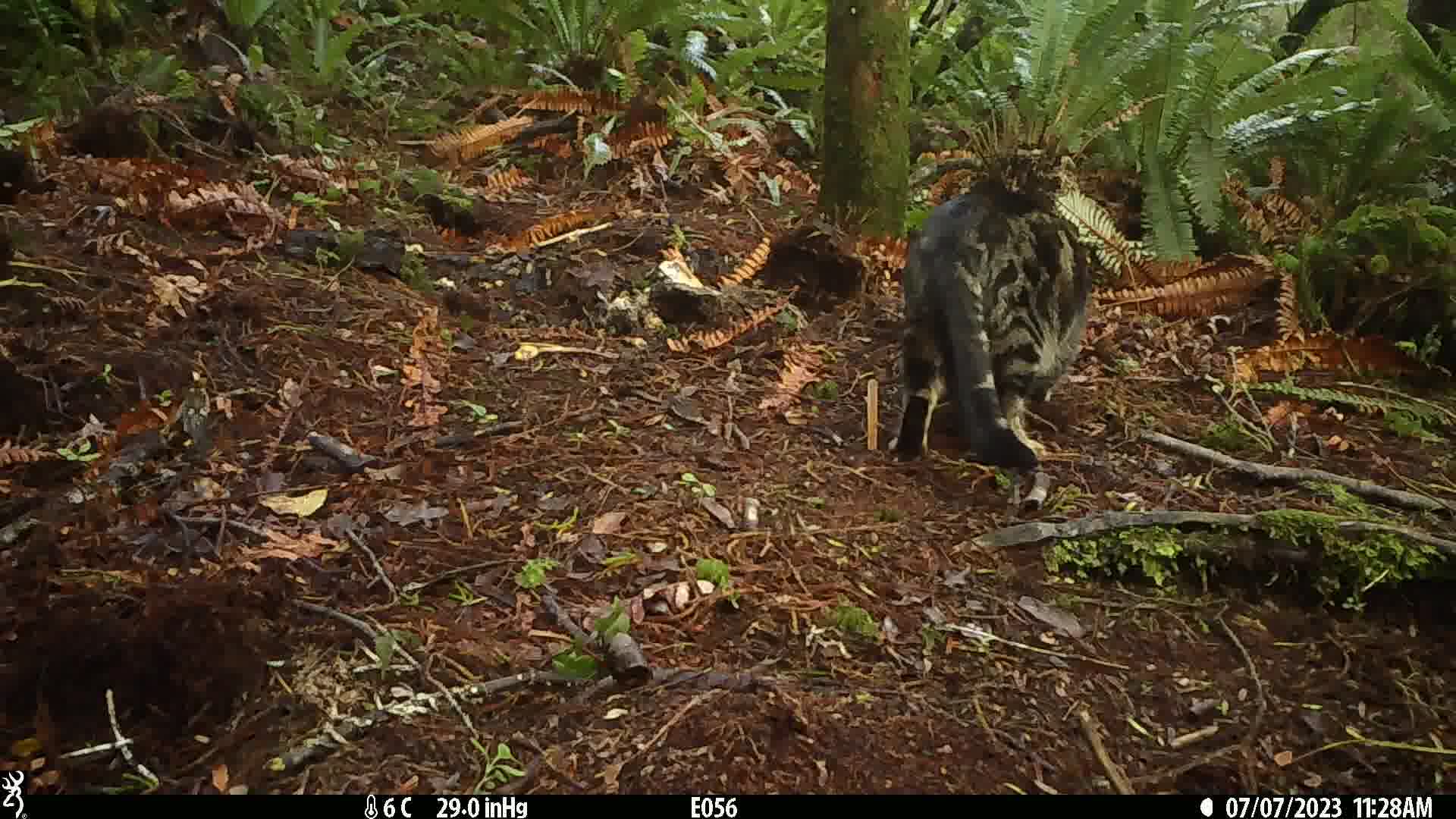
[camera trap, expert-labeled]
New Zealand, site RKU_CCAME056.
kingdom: Animalia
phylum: Chordata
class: Mammalia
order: Carnivora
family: Felidae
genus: Felis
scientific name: Felis catus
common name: domestic cat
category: cat